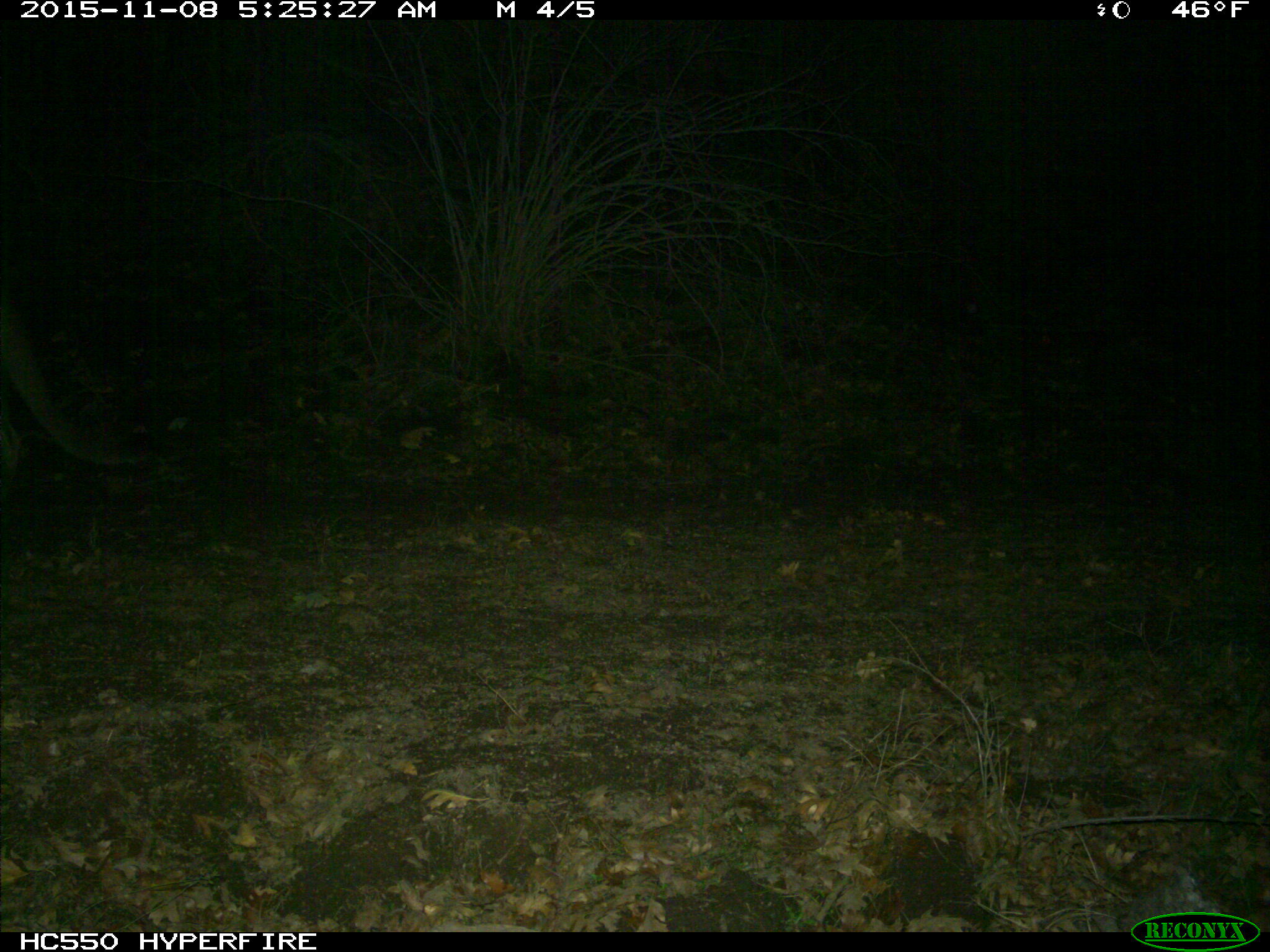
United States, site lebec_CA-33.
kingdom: Animalia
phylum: Chordata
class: Mammalia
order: Carnivora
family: Felidae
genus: Puma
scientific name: Puma concolor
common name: mountain lion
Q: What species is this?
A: Puma concolor (mountain lion).